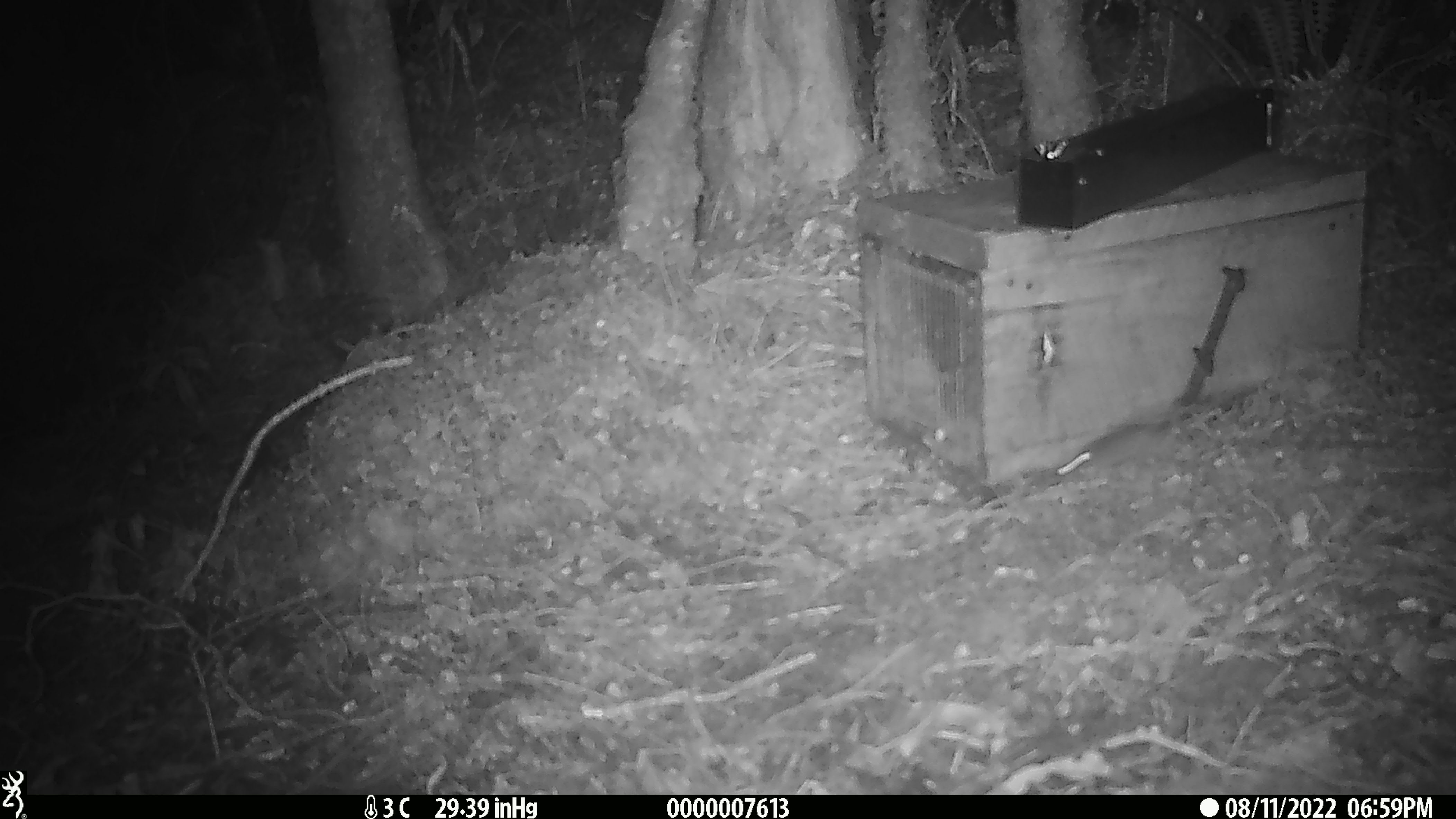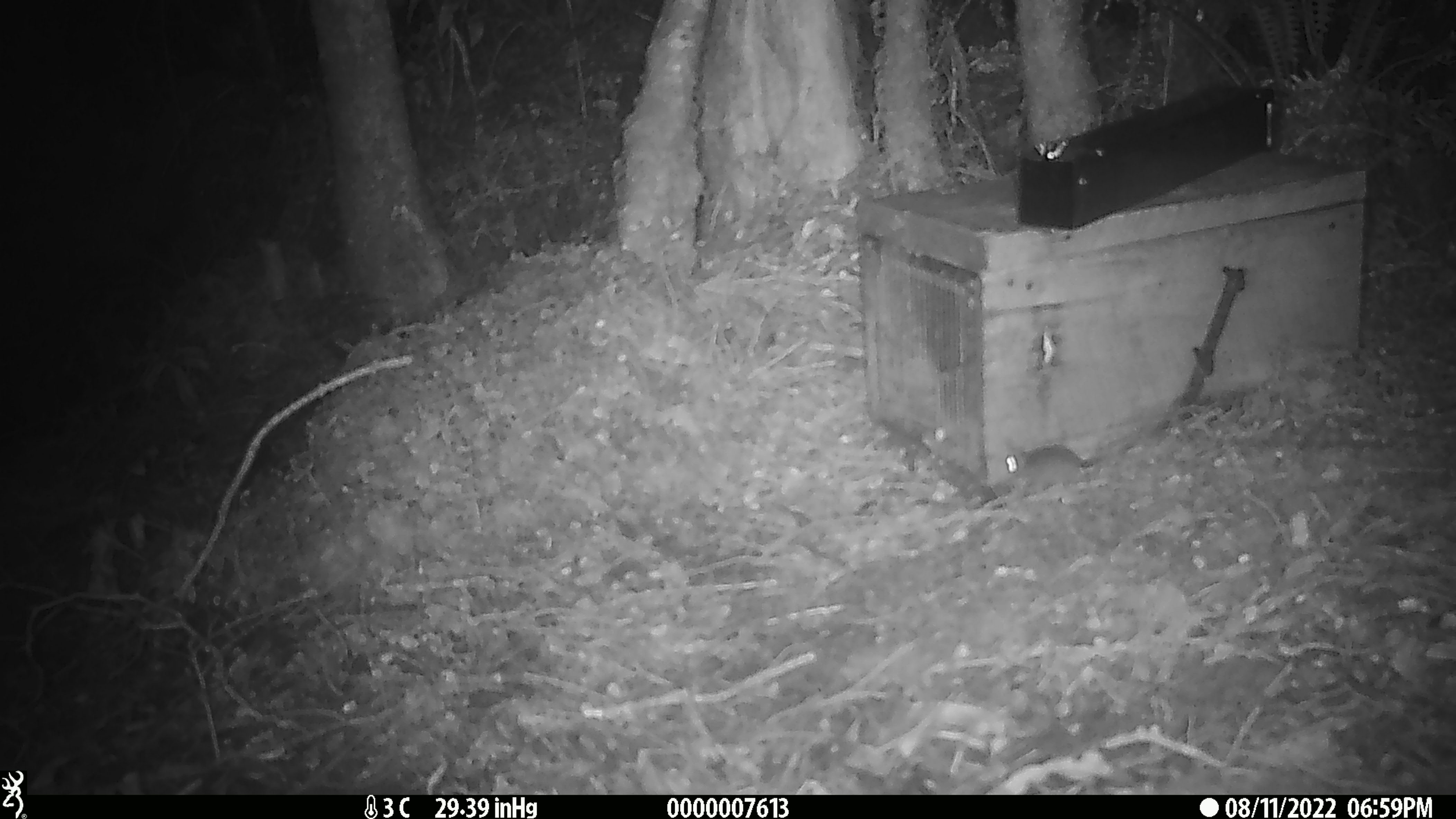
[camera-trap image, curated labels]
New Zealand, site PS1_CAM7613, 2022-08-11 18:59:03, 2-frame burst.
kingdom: Animalia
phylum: Chordata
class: Mammalia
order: Rodentia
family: Muridae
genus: Mus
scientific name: Mus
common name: mouse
Mouse (Mus).